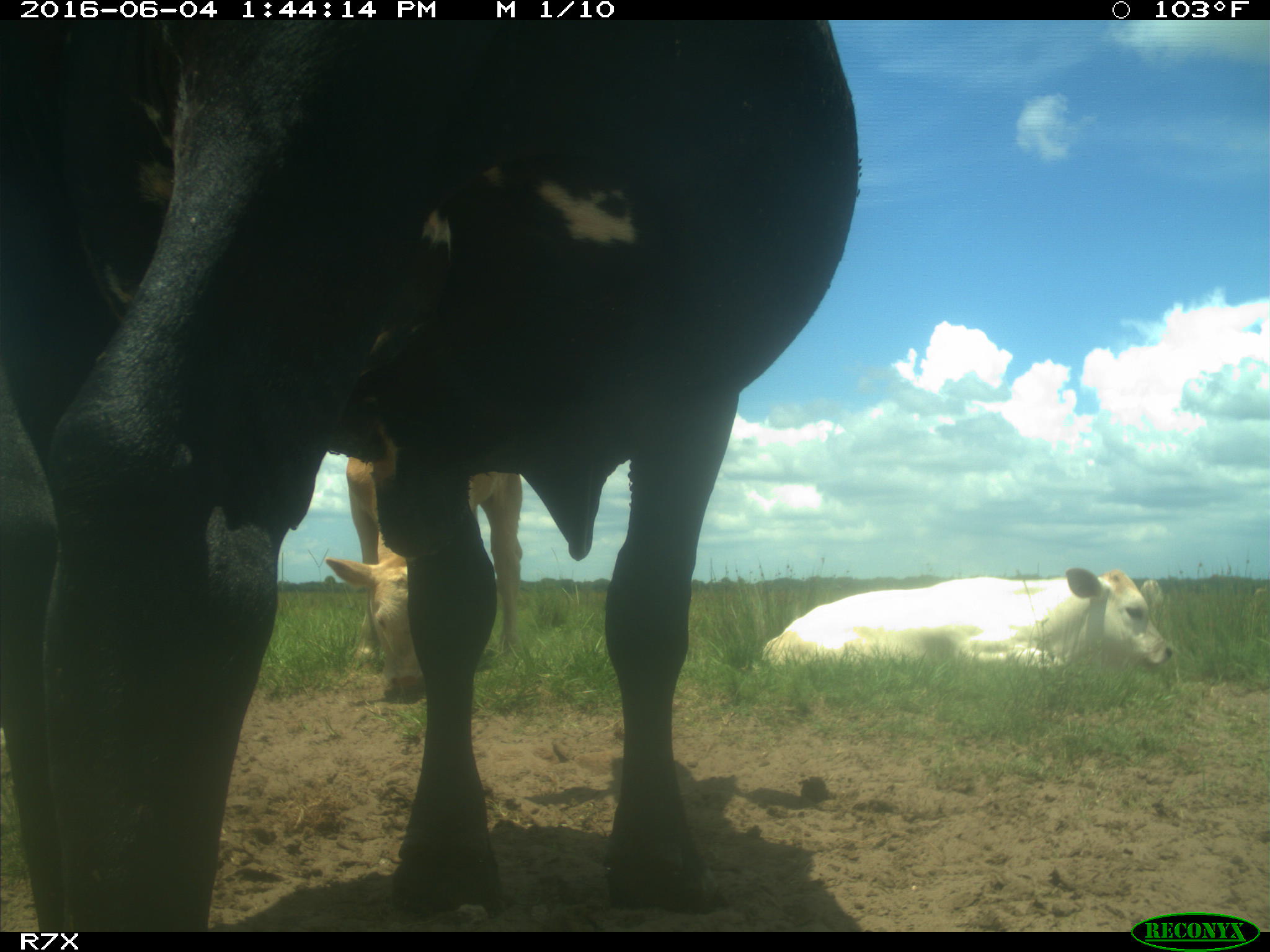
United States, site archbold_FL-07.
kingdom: Animalia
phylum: Chordata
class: Mammalia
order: Artiodactyla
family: Bovidae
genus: Bos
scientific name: Bos taurus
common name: domestic cow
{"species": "Bos taurus (domestic cow)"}